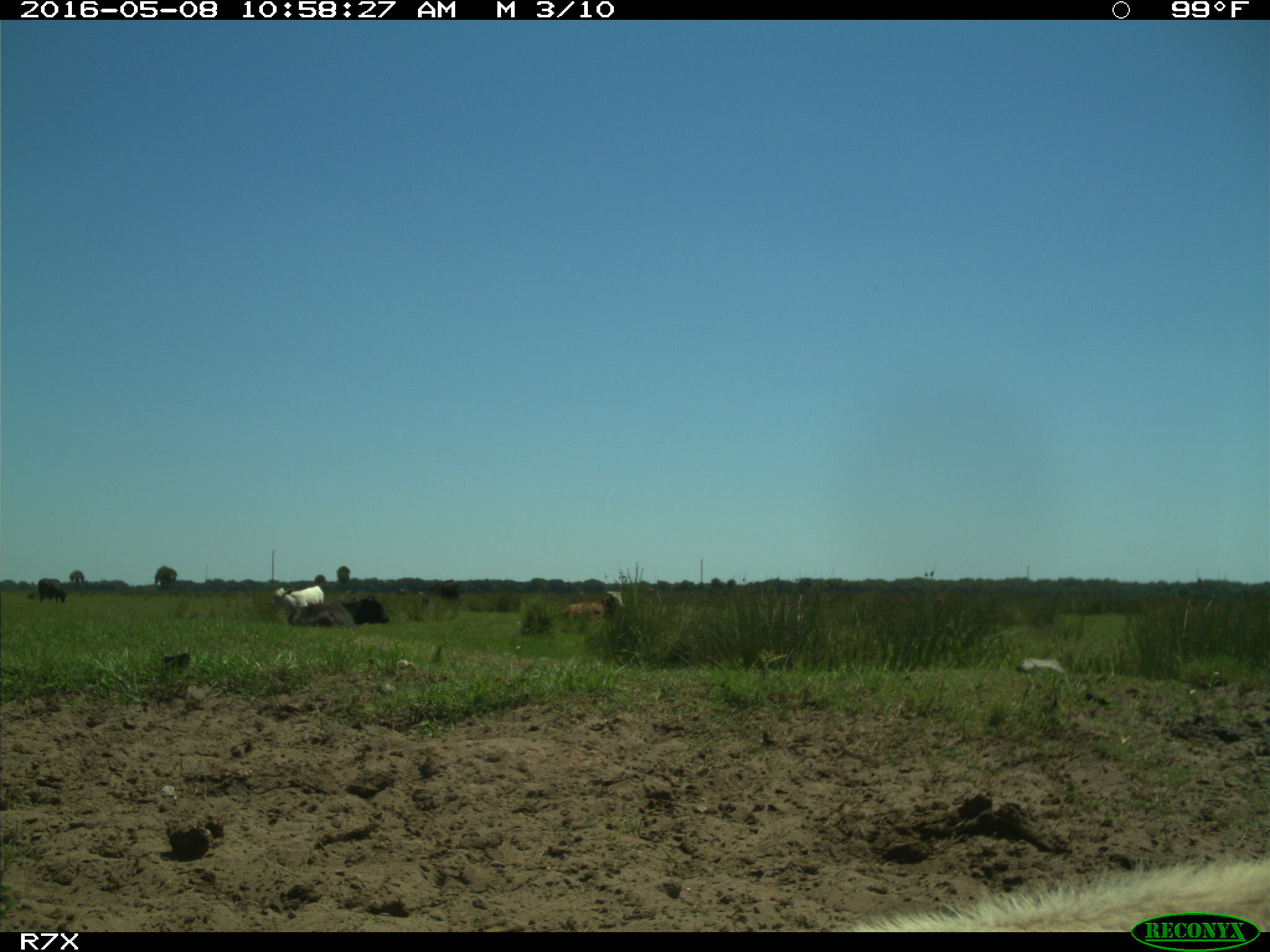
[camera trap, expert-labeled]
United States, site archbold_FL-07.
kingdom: Animalia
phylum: Chordata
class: Mammalia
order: Artiodactyla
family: Bovidae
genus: Bos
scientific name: Bos taurus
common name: domestic cow